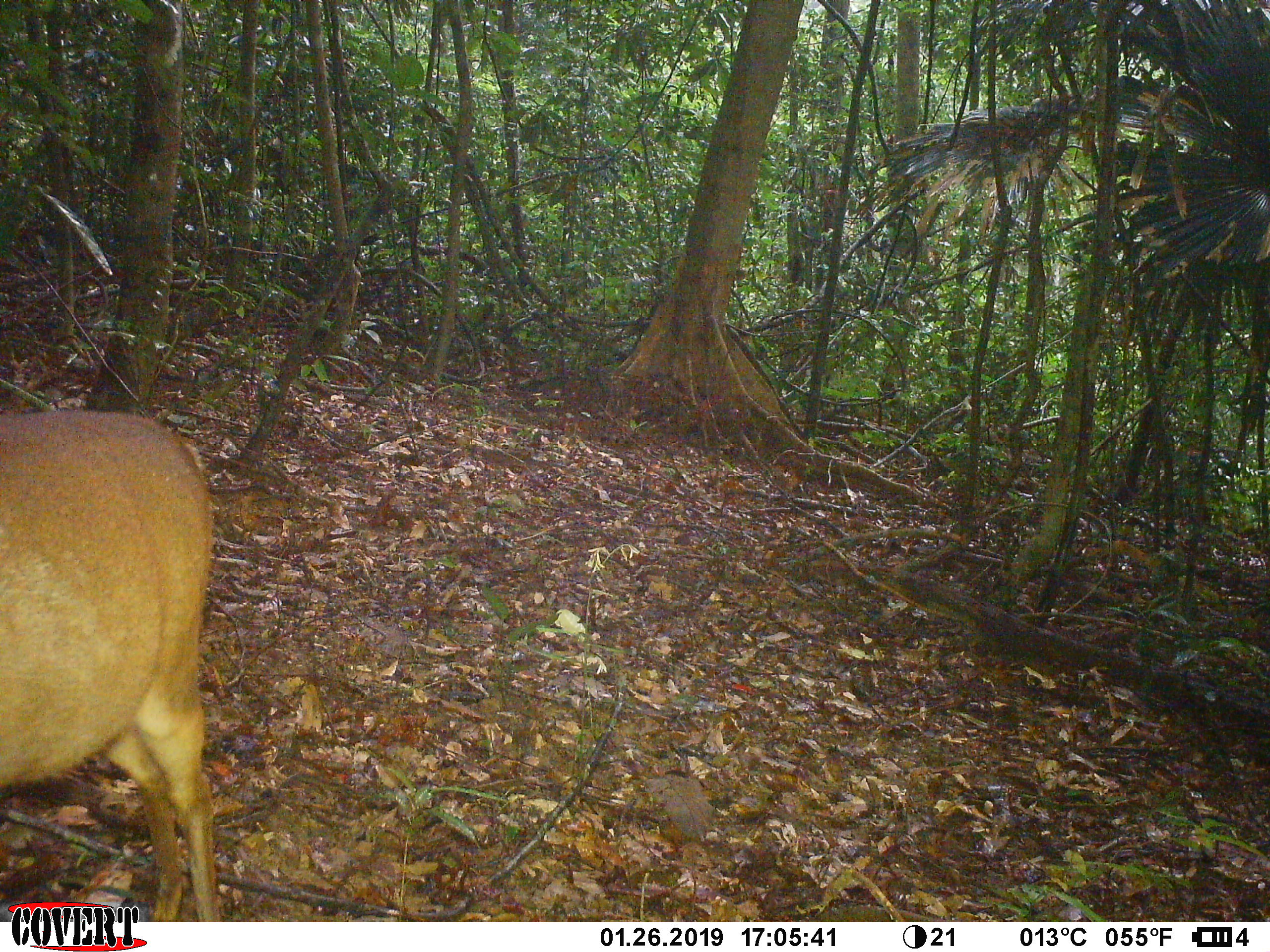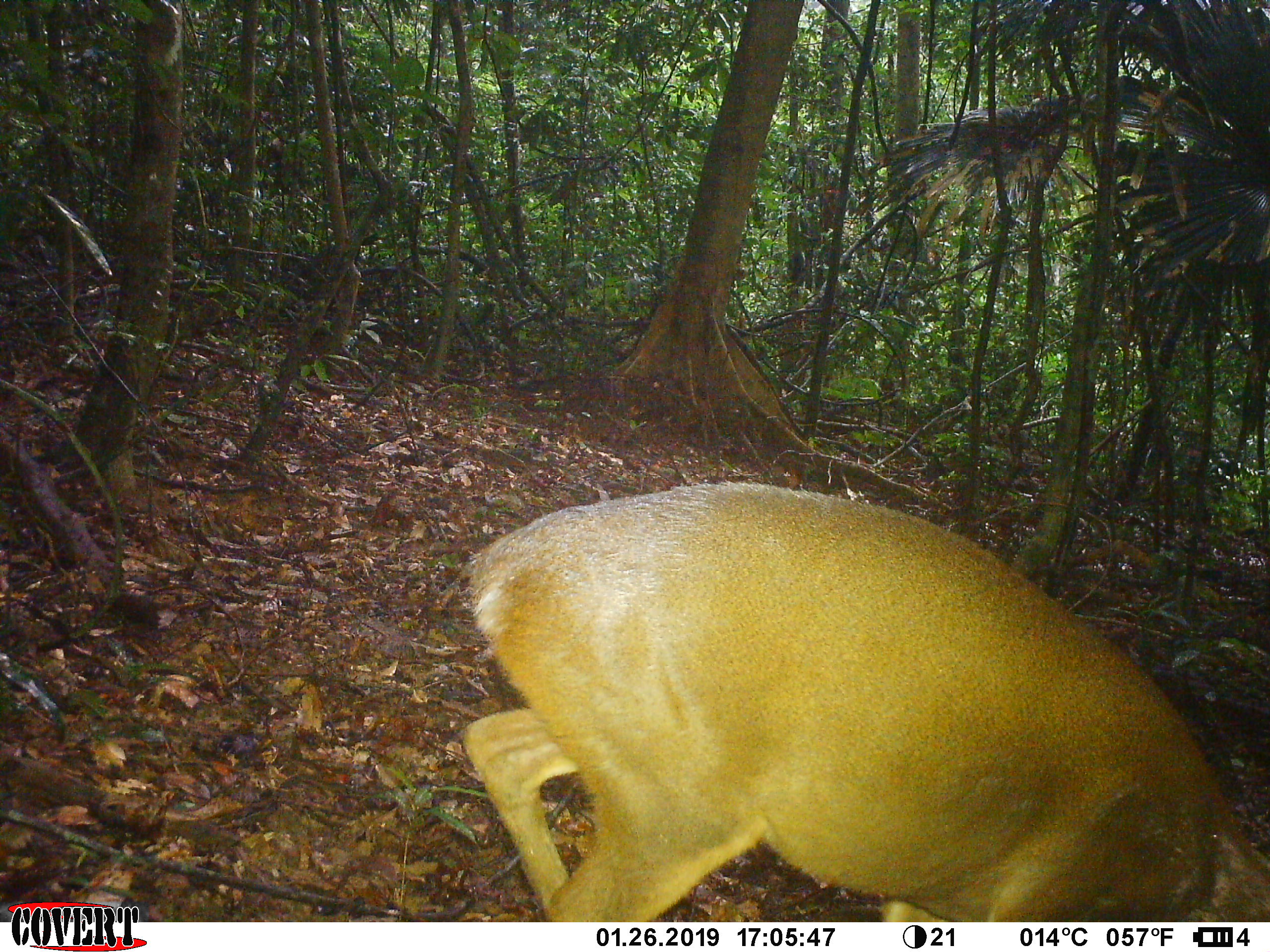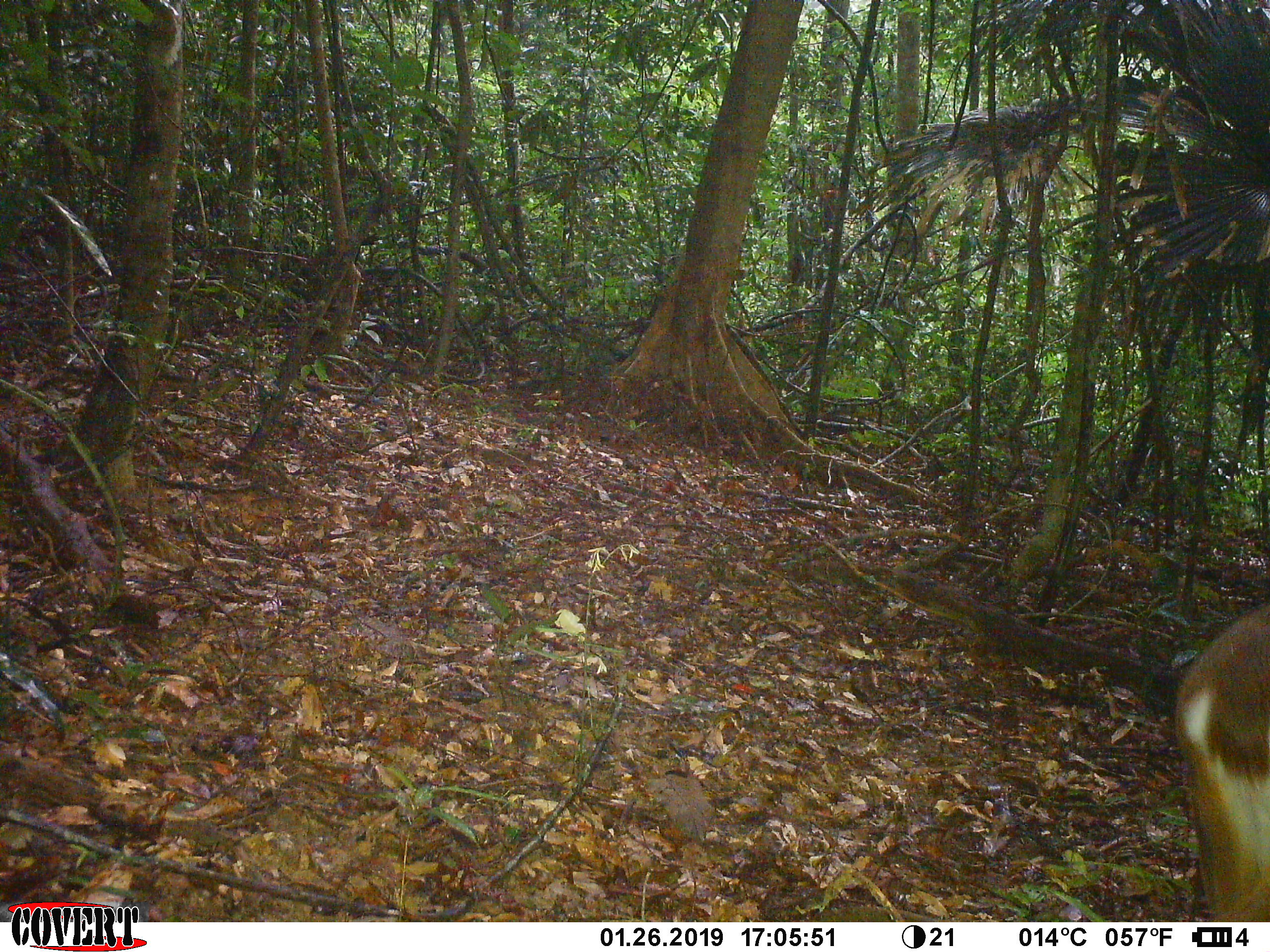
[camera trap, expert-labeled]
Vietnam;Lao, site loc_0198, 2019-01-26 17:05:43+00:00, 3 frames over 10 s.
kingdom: Animalia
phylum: Chordata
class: Mammalia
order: Artiodactyla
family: Cervidae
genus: Muntiacus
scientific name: Muntiacus vuquangensis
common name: large-antlered muntjac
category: large antlered muntjac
Large antlered muntjac (large-antlered muntjac) (Muntiacus vuquangensis). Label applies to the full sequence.